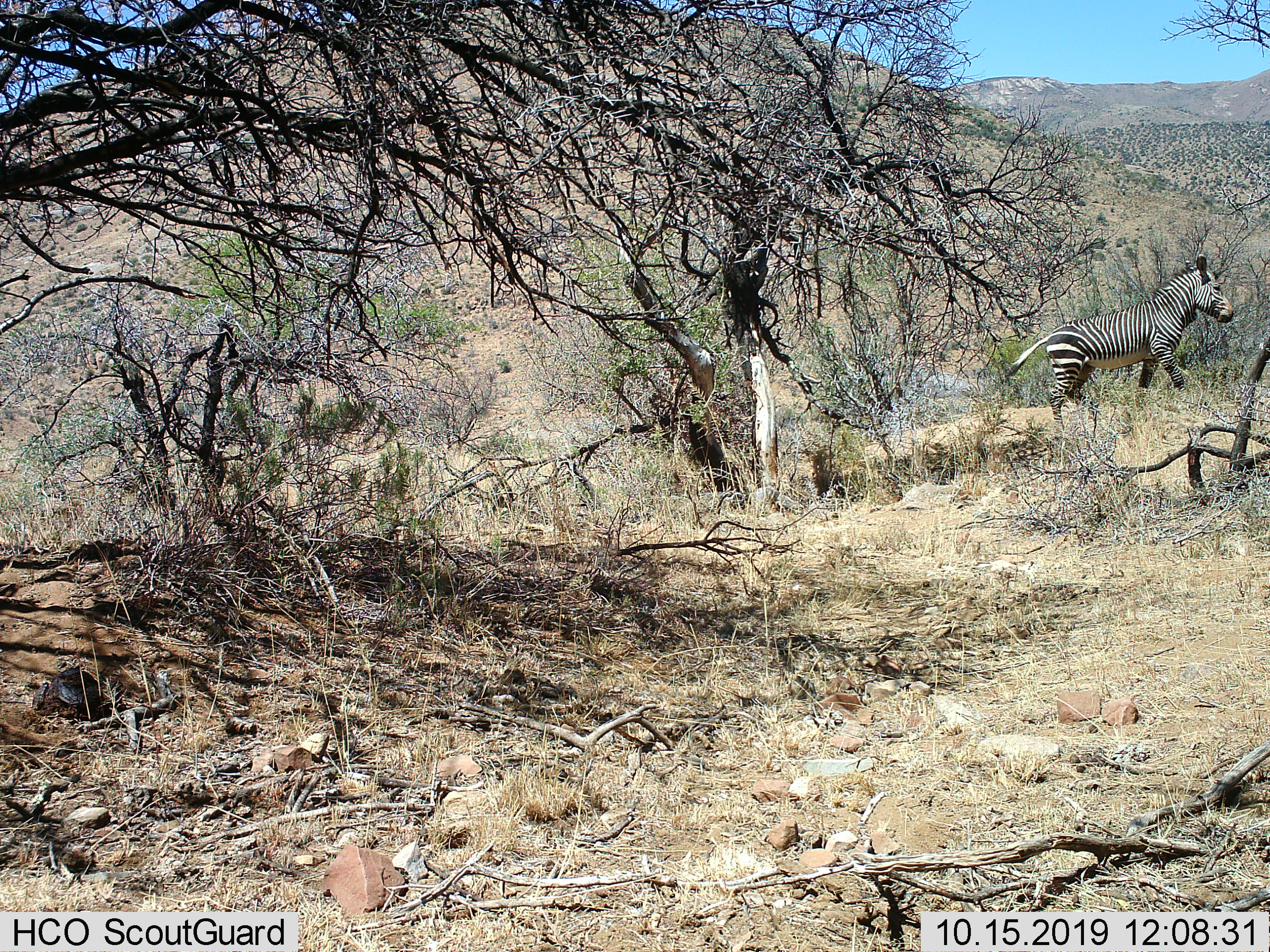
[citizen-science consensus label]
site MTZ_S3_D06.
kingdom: Animalia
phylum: Chordata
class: Mammalia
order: Perissodactyla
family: Equidae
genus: Equus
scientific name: Equus zebra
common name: mountain zebra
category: zebramountain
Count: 1.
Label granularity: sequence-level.